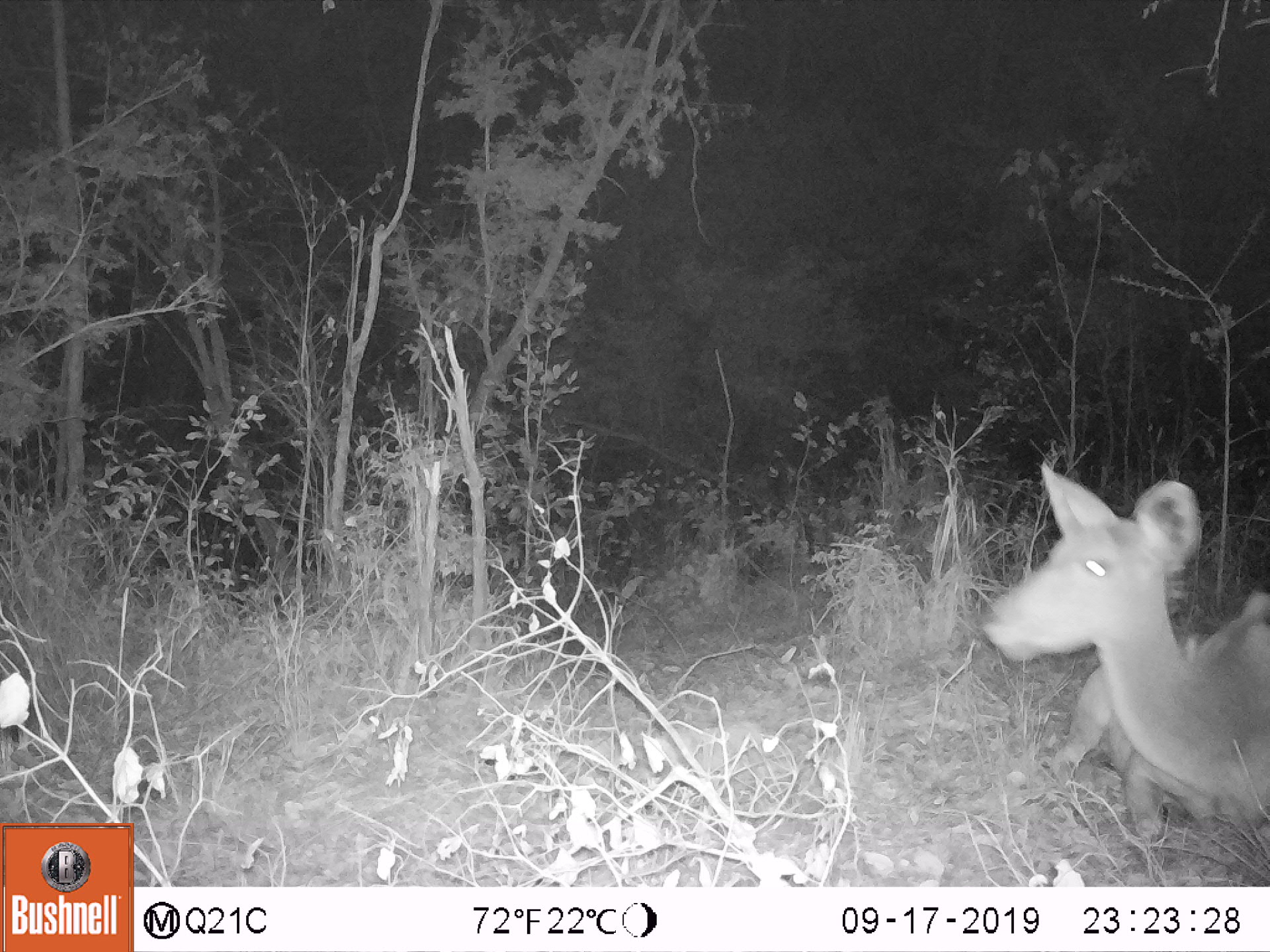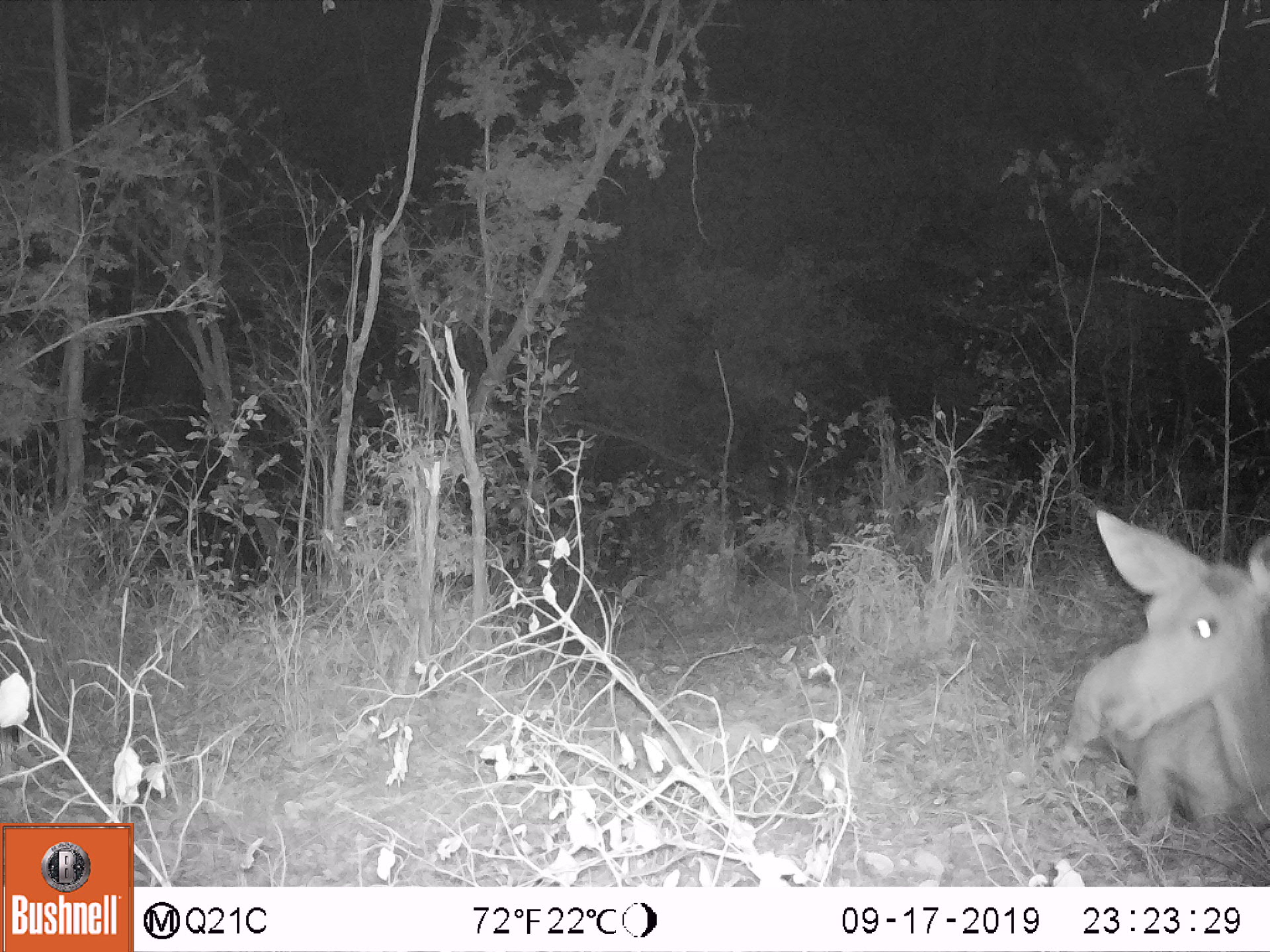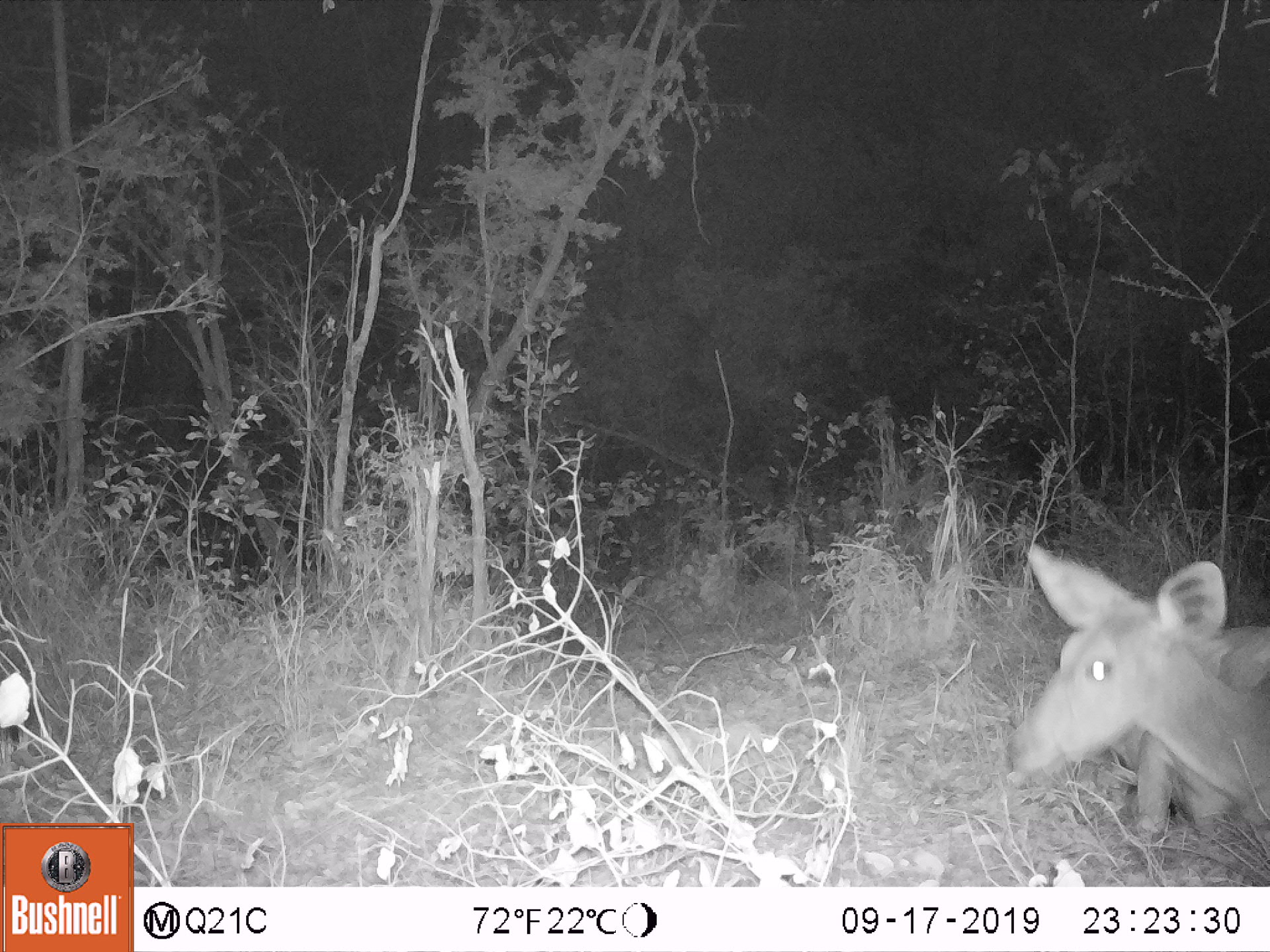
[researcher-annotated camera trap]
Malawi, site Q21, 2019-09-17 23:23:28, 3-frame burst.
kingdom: Animalia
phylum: Chordata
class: Mammalia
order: Artiodactyla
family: Bovidae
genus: Tragelaphus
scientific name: Tragelaphus strepsiceros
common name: greater kudu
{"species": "greater kudu (Tragelaphus strepsiceros)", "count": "1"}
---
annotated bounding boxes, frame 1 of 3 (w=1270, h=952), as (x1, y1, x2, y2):
greater kudu: (968, 459, 1262, 831)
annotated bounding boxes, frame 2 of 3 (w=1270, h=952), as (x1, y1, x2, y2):
greater kudu: (1047, 503, 1262, 833)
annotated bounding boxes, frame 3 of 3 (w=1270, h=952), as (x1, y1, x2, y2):
greater kudu: (1000, 530, 1262, 838)